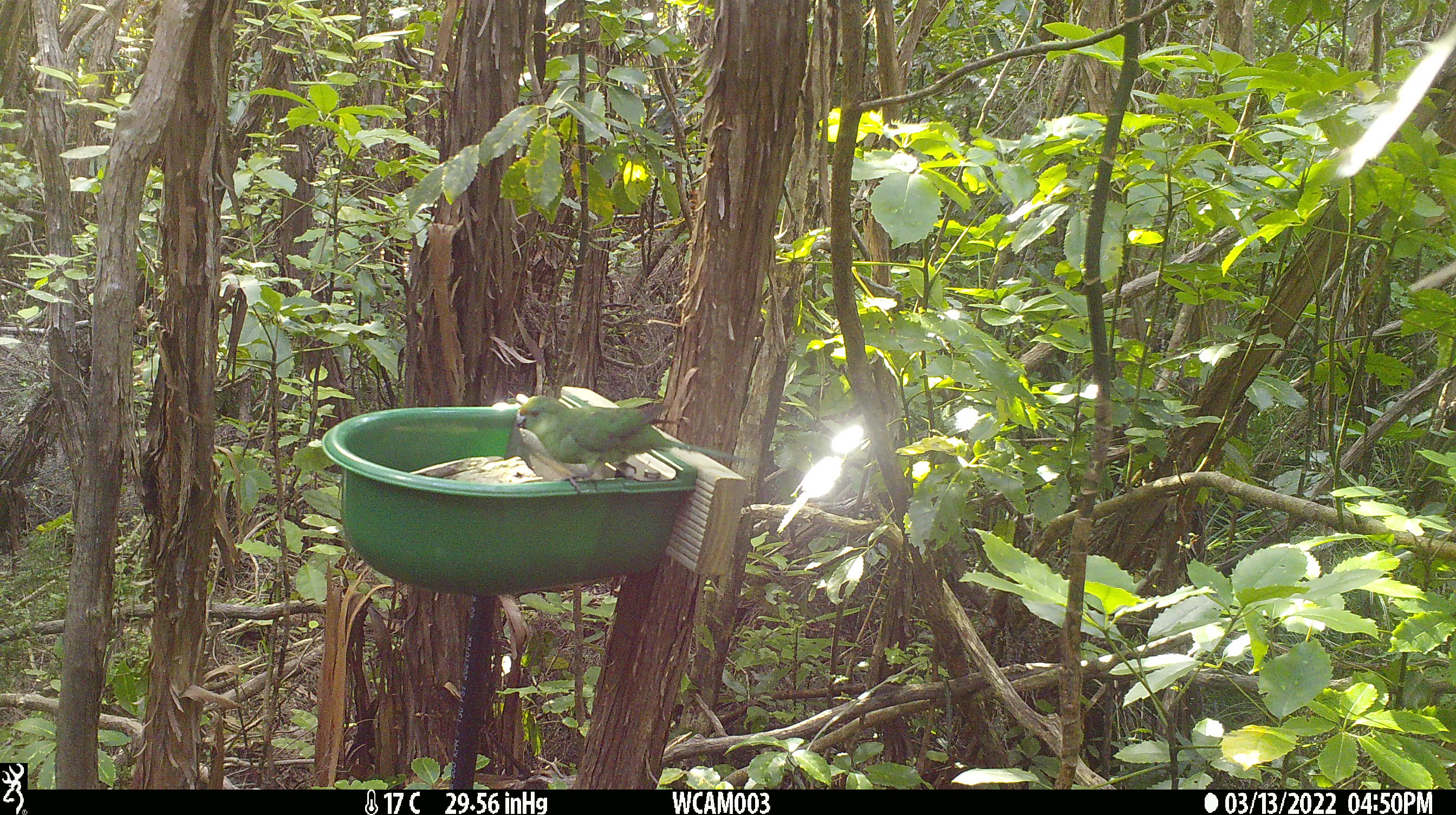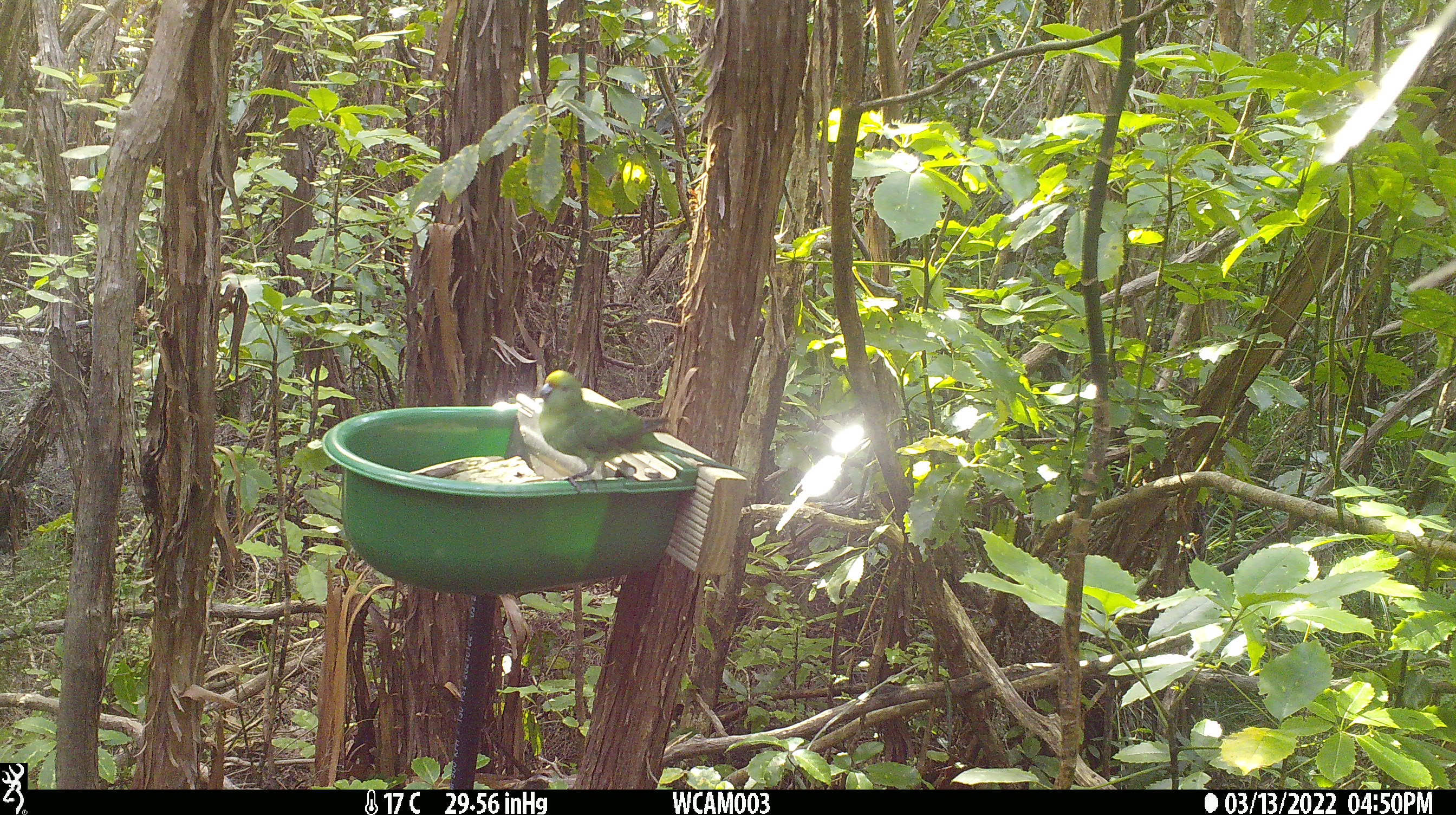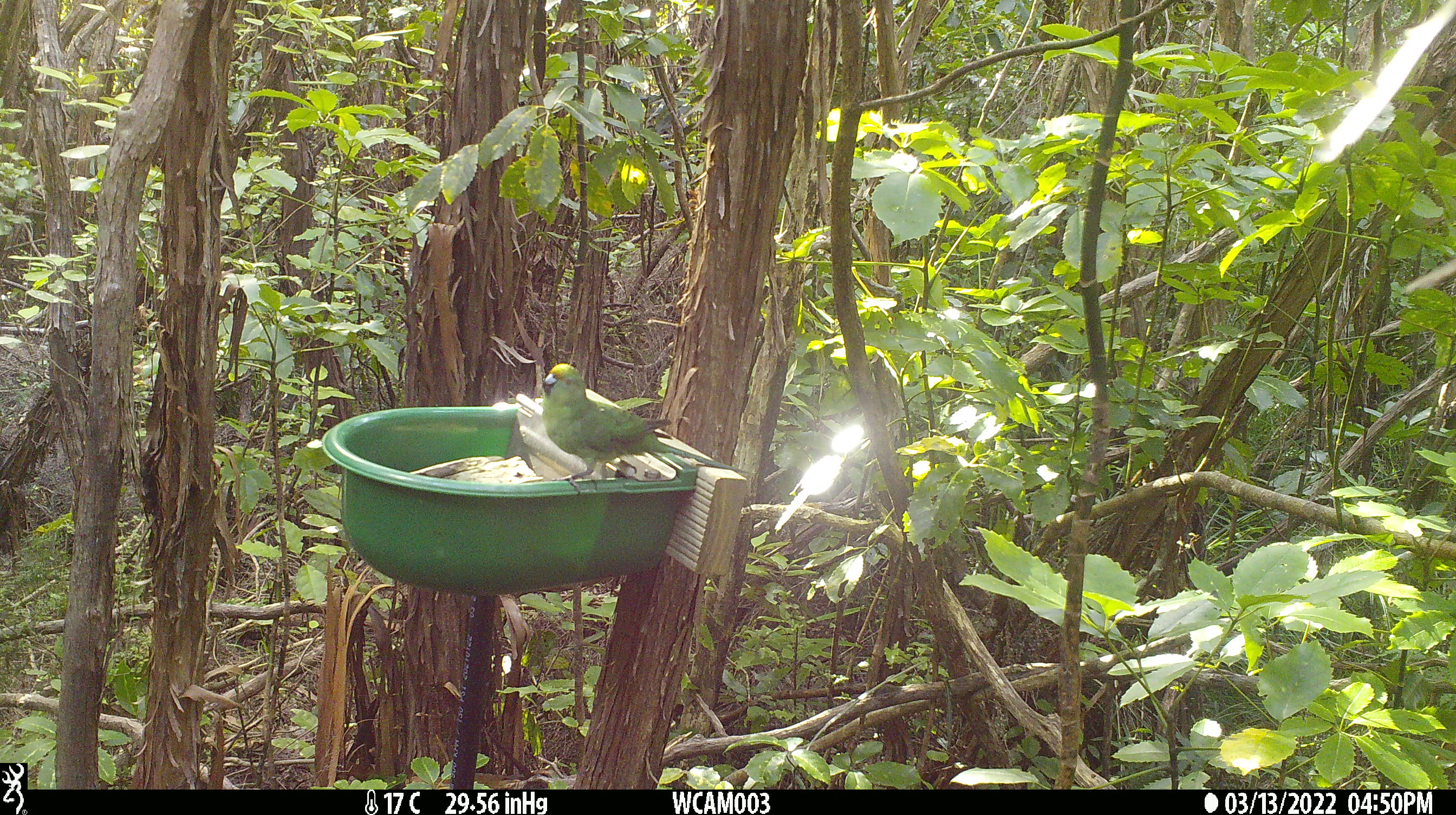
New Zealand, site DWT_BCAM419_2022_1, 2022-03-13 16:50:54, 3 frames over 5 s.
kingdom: Animalia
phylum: Chordata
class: Aves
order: Psittaciformes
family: Psittaculidae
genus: Cyanoramphus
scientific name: Cyanoramphus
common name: parakeet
Parakeet (Cyanoramphus).